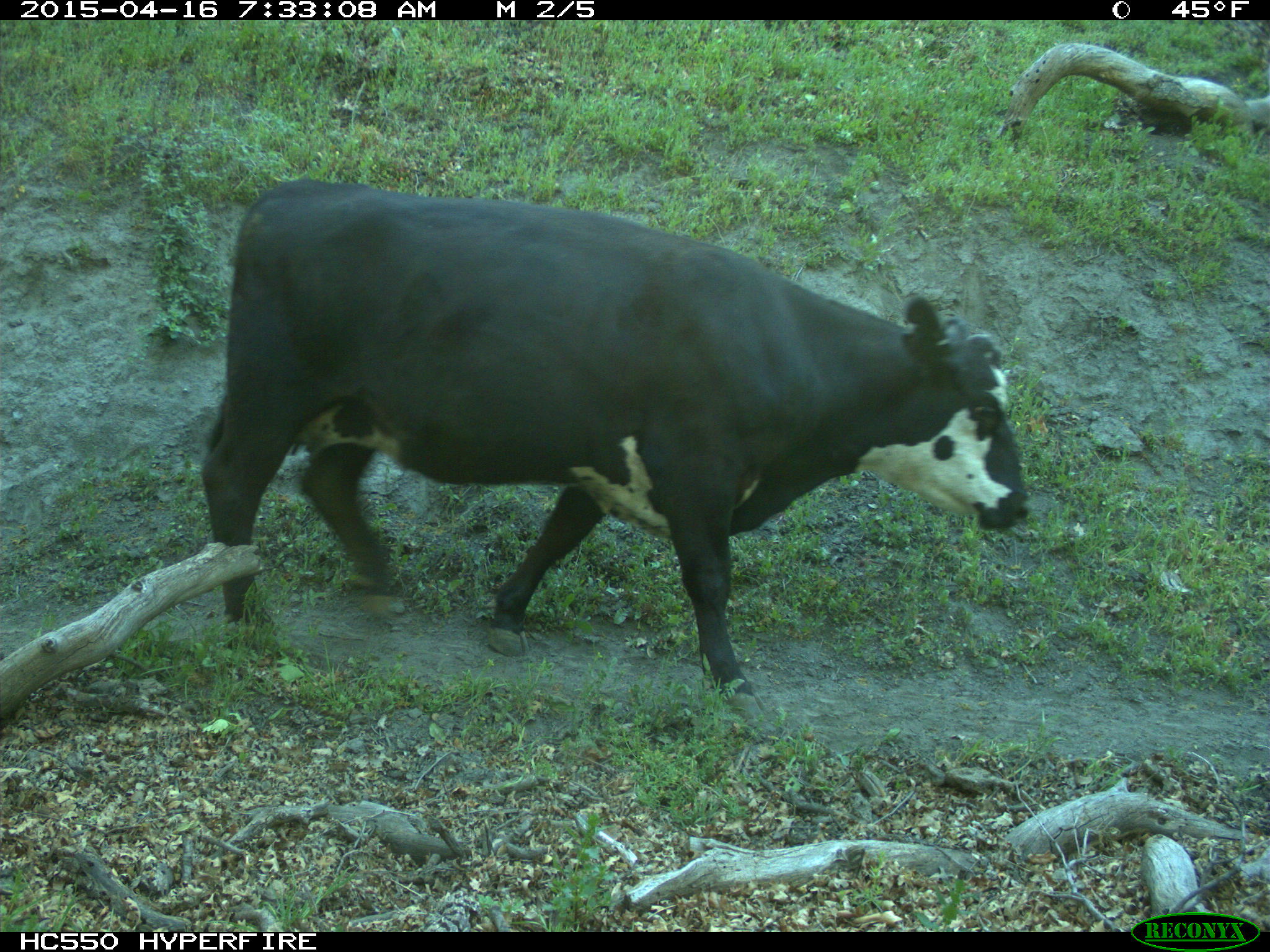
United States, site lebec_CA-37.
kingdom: Animalia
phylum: Chordata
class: Mammalia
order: Artiodactyla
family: Bovidae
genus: Bos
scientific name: Bos taurus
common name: domestic cow